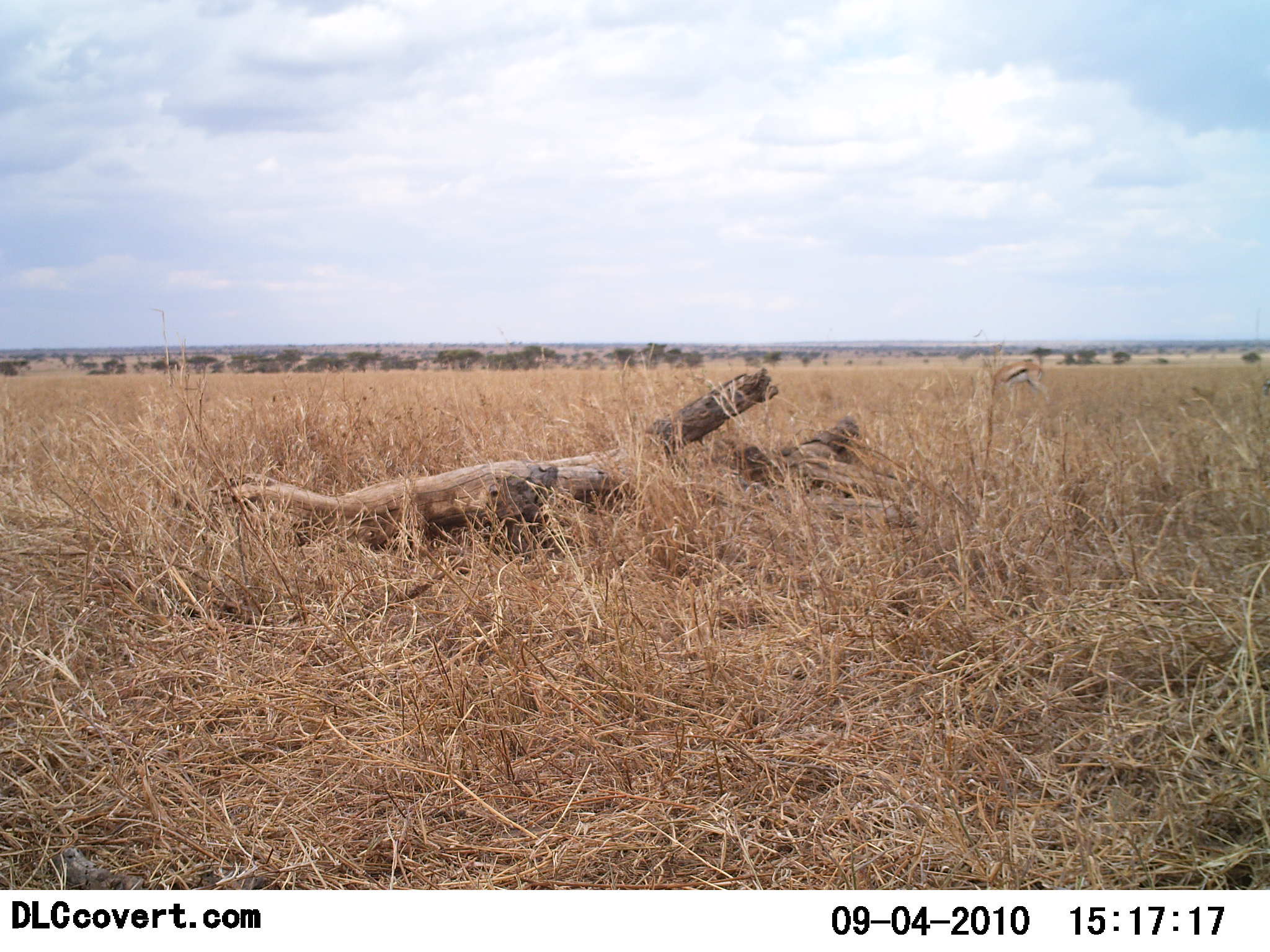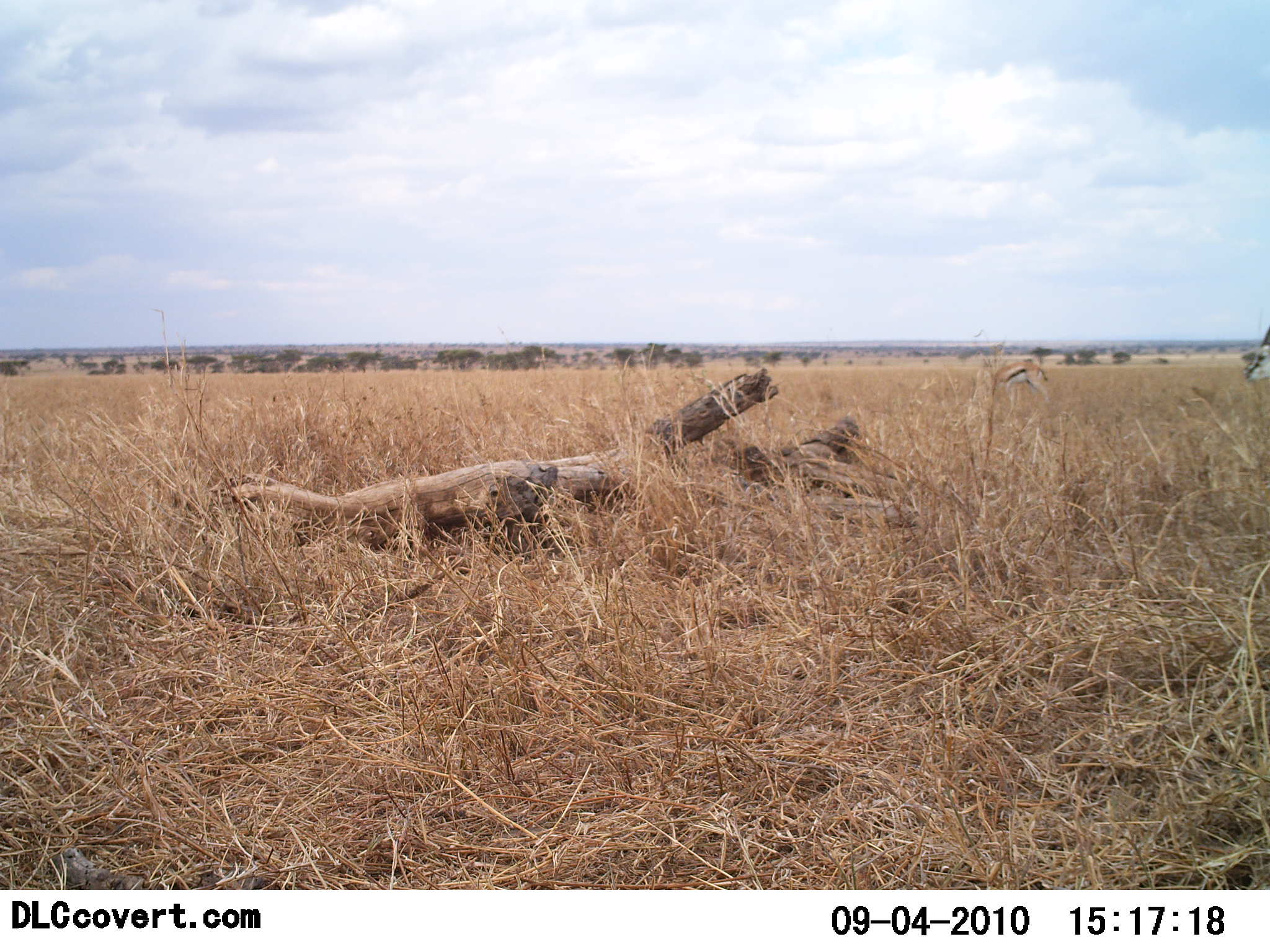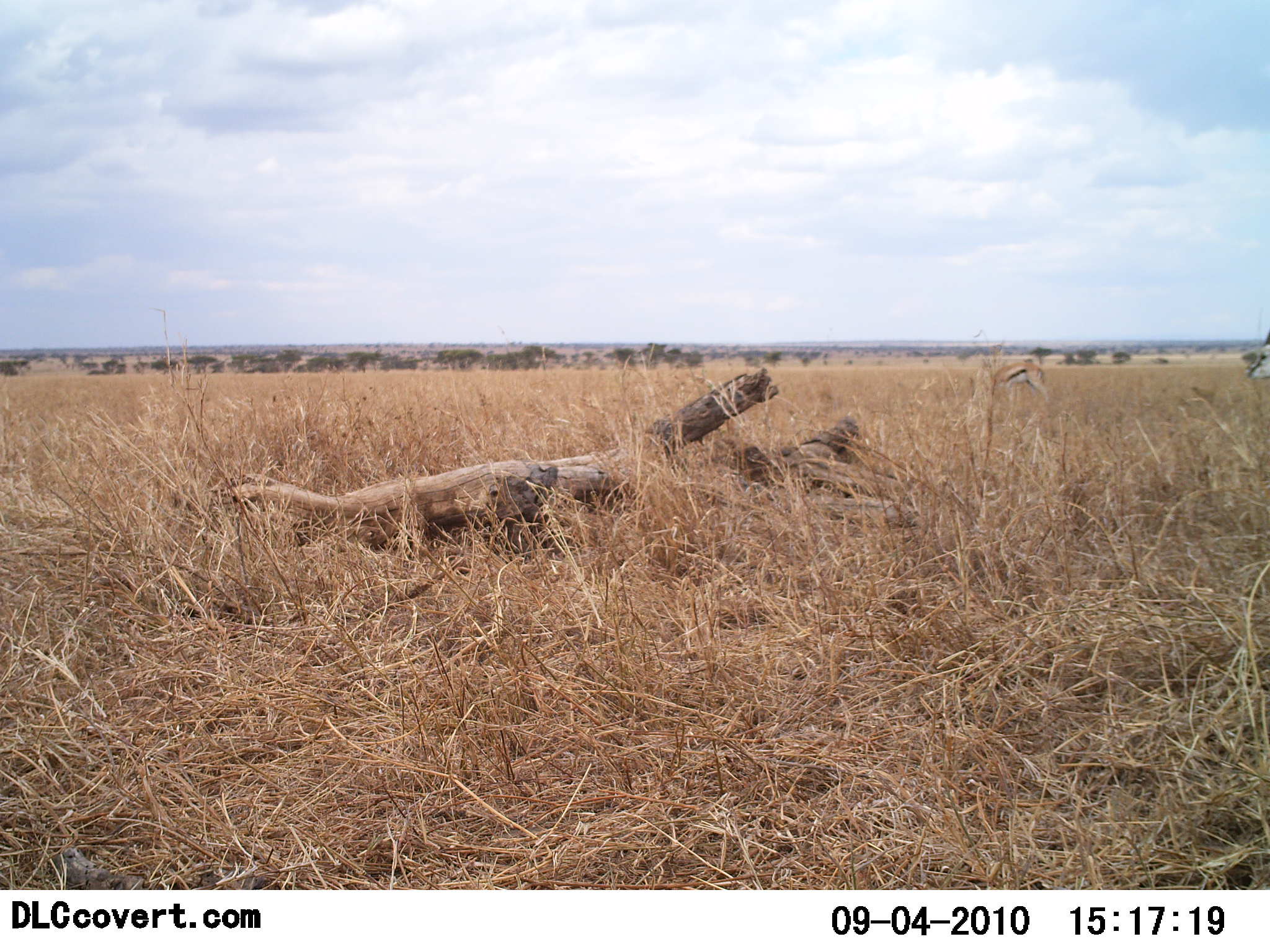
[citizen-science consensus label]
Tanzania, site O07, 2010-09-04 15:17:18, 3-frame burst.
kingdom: Animalia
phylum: Chordata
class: Mammalia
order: Artiodactyla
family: Bovidae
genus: Eudorcas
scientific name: Eudorcas thomsonii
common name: thomson's gazelle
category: gazellethomsons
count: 2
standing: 79%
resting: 0%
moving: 37%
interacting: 0%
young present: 0%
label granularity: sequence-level